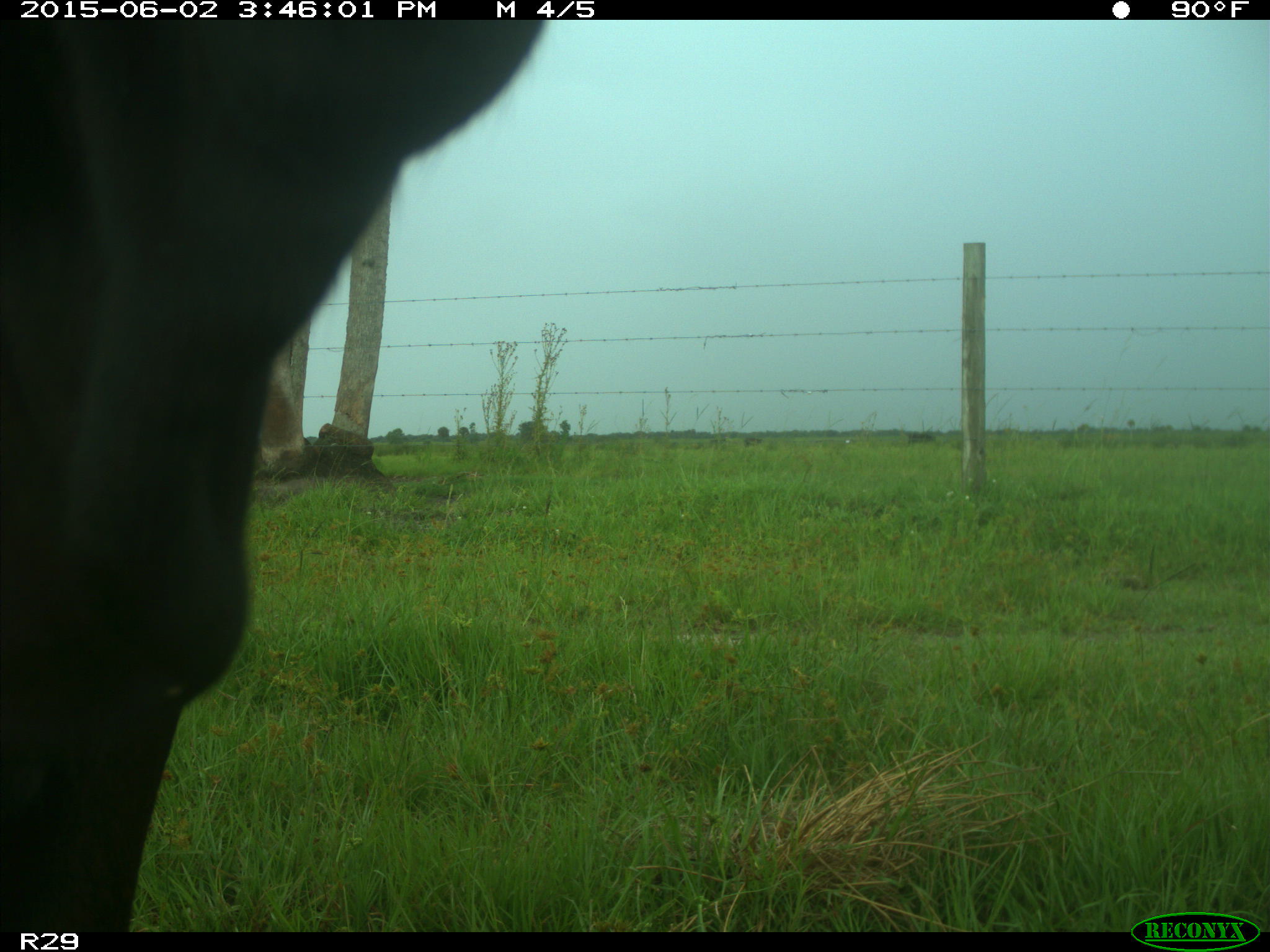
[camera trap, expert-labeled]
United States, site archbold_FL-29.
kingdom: Animalia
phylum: Chordata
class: Mammalia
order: Artiodactyla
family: Bovidae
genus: Bos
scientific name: Bos taurus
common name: domestic cow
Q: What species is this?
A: Bos taurus (domestic cow).